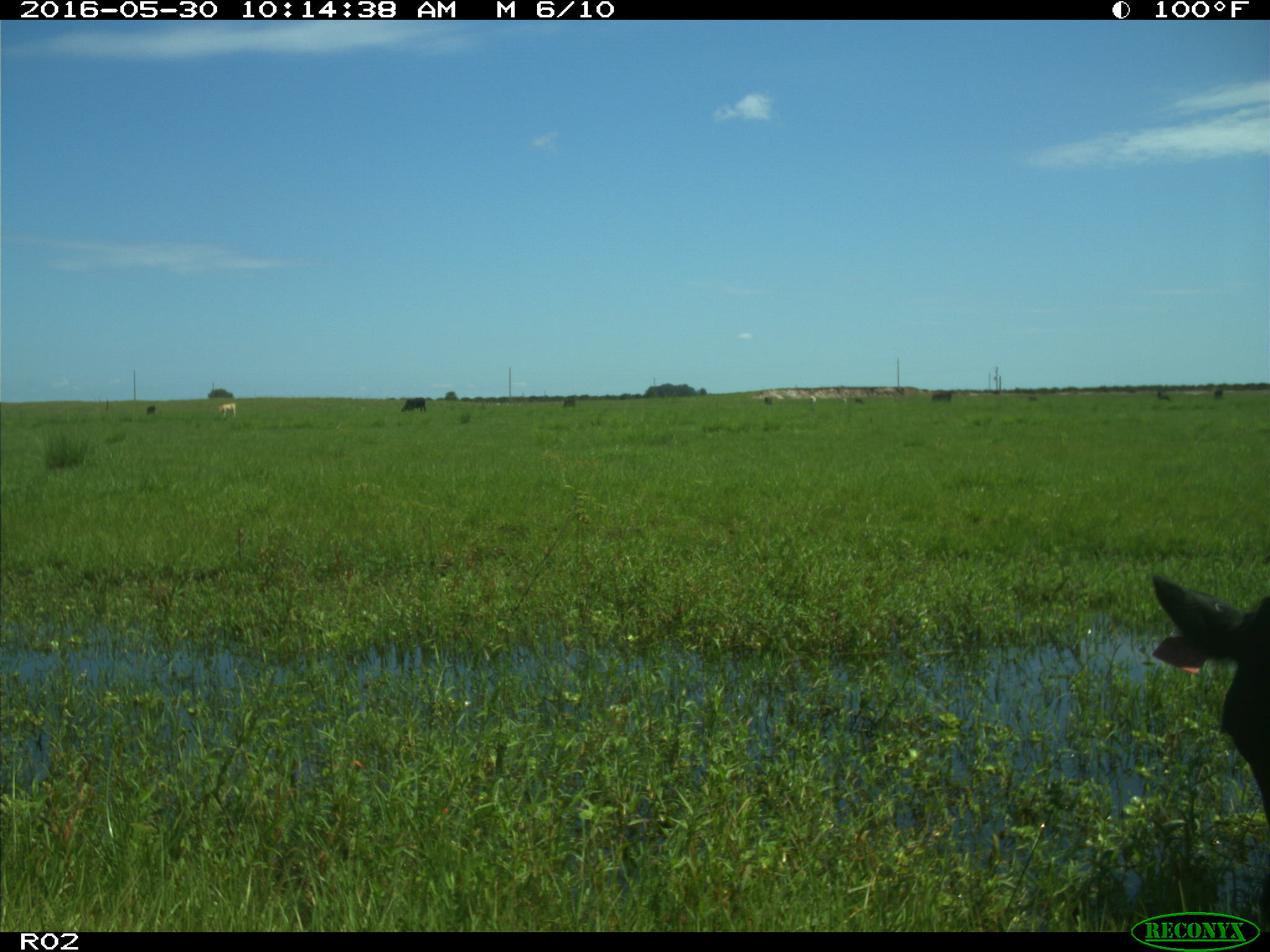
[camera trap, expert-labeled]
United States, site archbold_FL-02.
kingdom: Animalia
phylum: Chordata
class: Mammalia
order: Artiodactyla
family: Bovidae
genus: Bos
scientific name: Bos taurus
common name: domestic cow